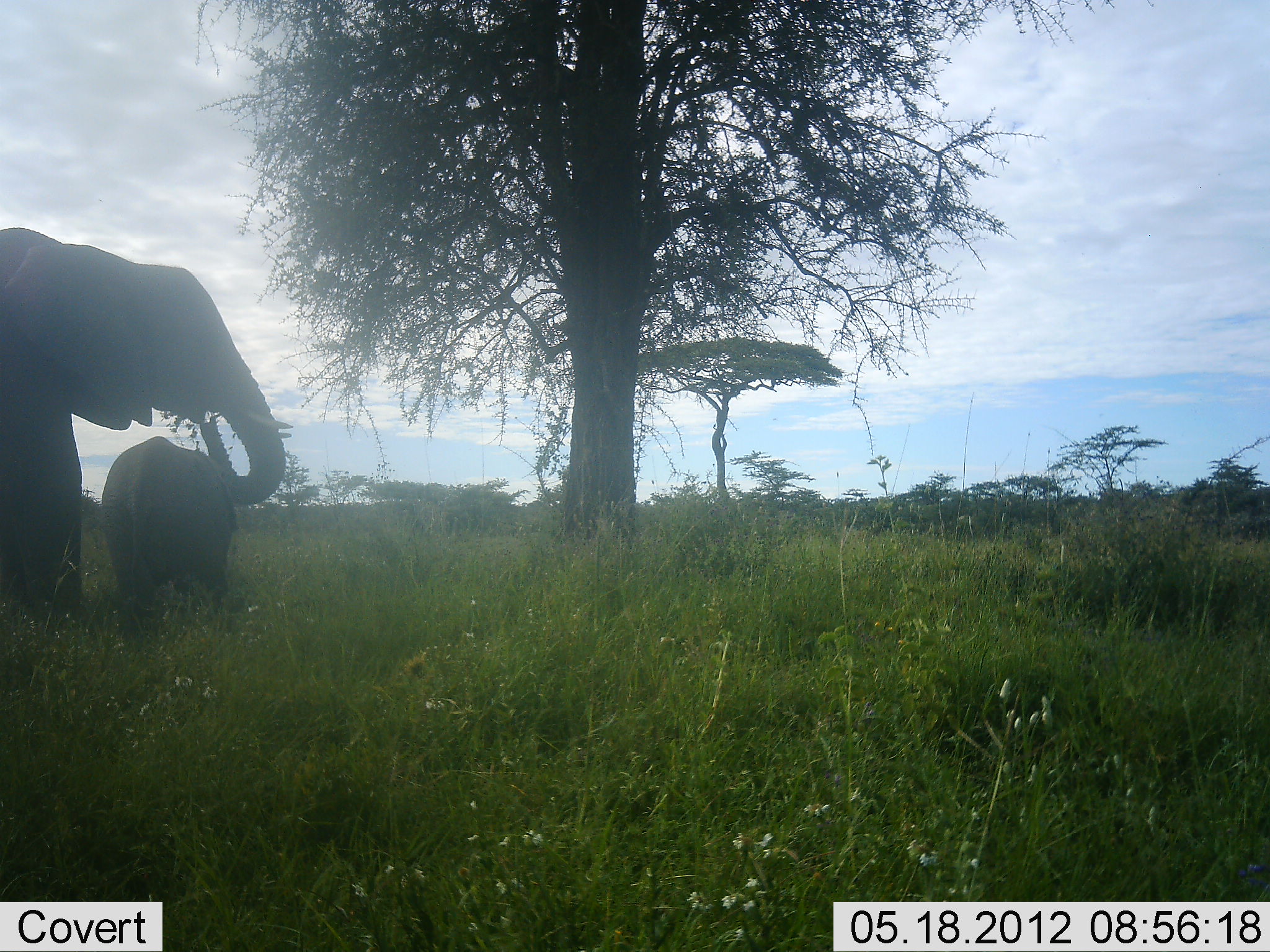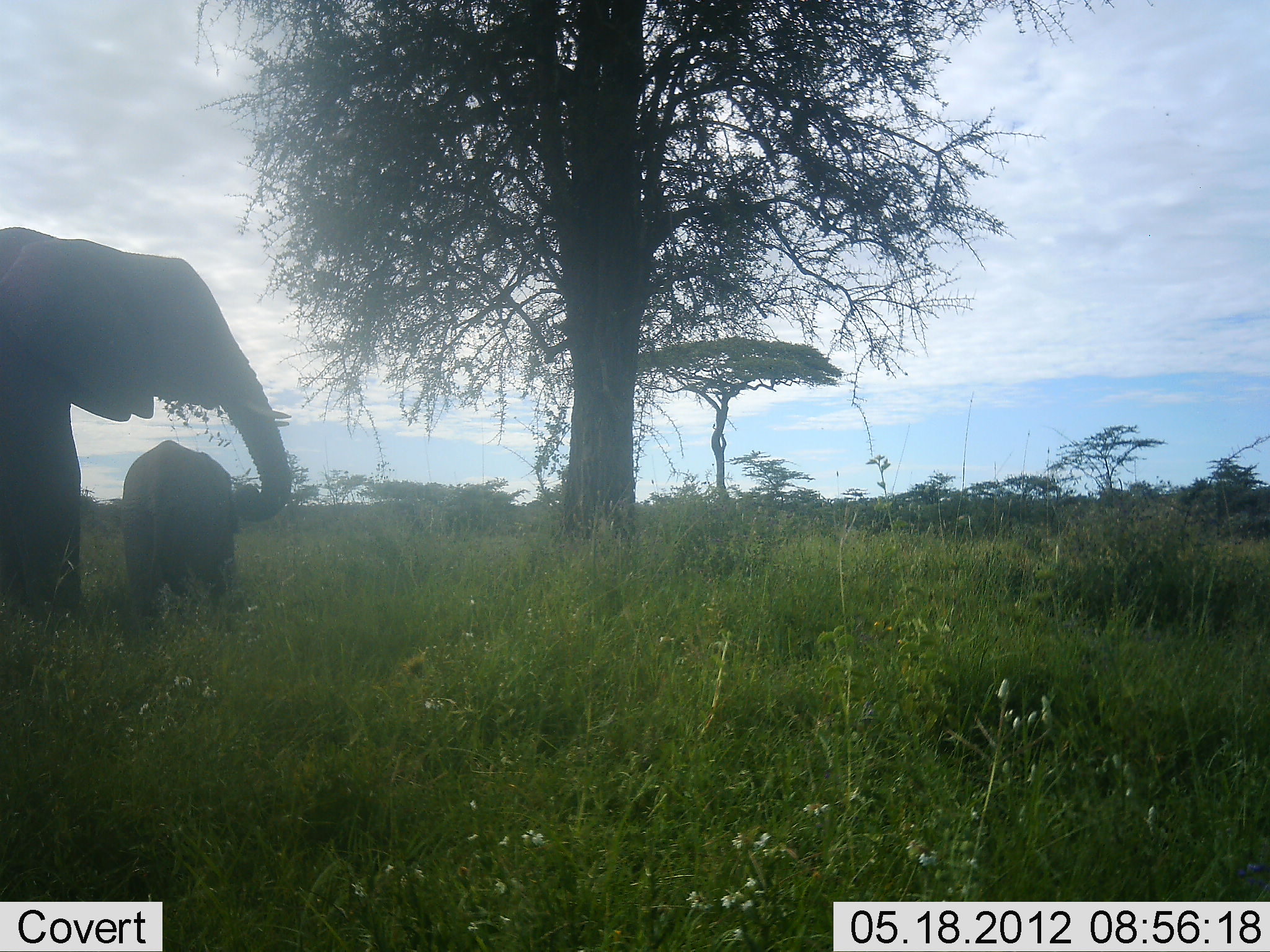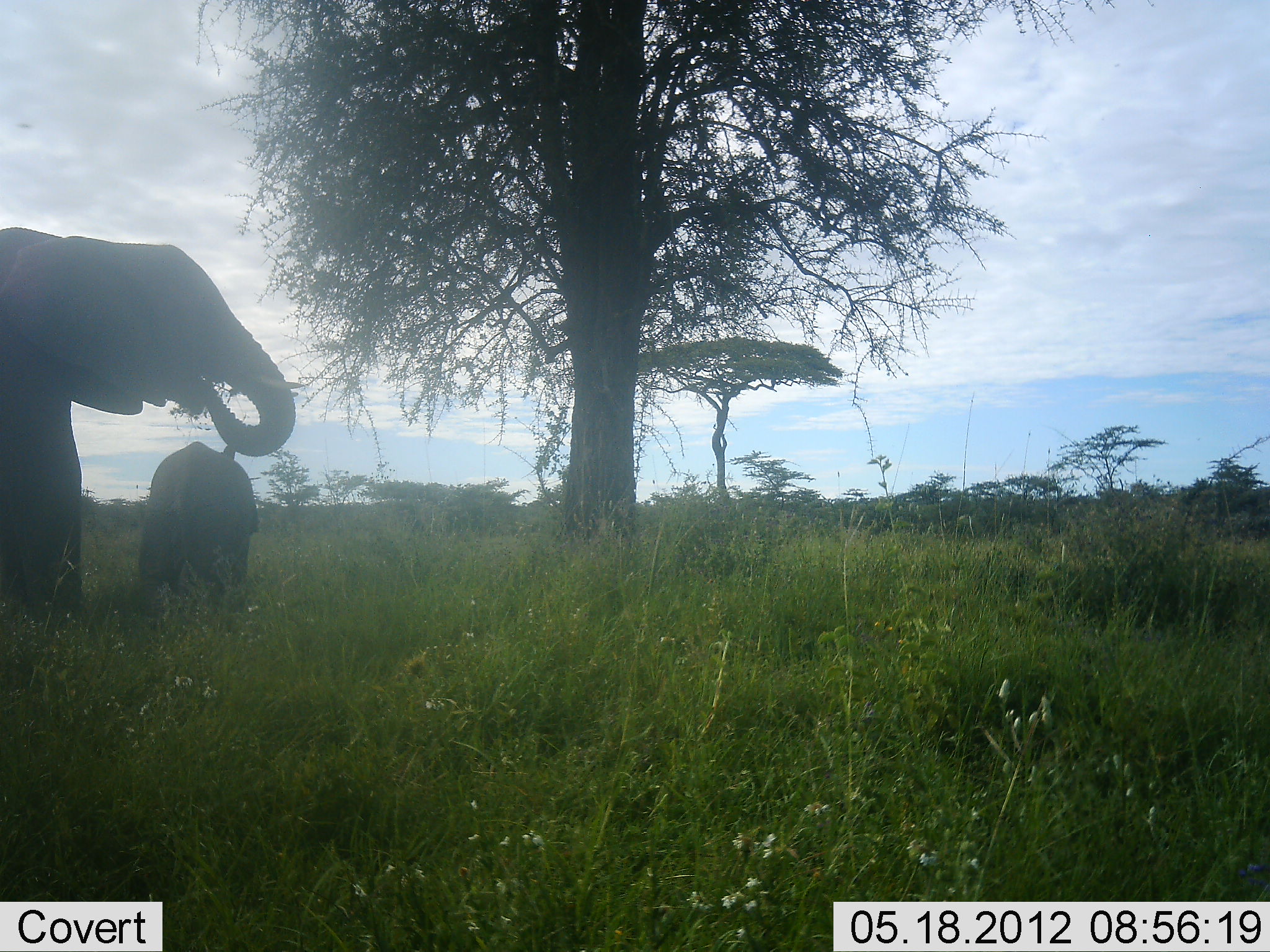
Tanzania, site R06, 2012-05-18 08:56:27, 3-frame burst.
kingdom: Animalia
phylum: Chordata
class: Mammalia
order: Proboscidea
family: Elephantidae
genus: Loxodonta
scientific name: Loxodonta africana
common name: african bush elephant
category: elephant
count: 2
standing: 62%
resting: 0%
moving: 4%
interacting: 17%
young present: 88%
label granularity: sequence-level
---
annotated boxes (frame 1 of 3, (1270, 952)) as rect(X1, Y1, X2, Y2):
animal: rect(0, 226, 293, 621); rect(96, 433, 237, 636)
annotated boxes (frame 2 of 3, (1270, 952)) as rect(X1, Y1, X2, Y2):
animal: rect(0, 226, 293, 621); rect(96, 433, 237, 616)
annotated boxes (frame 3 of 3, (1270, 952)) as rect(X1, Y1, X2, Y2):
animal: rect(0, 221, 293, 621); rect(130, 438, 271, 602)